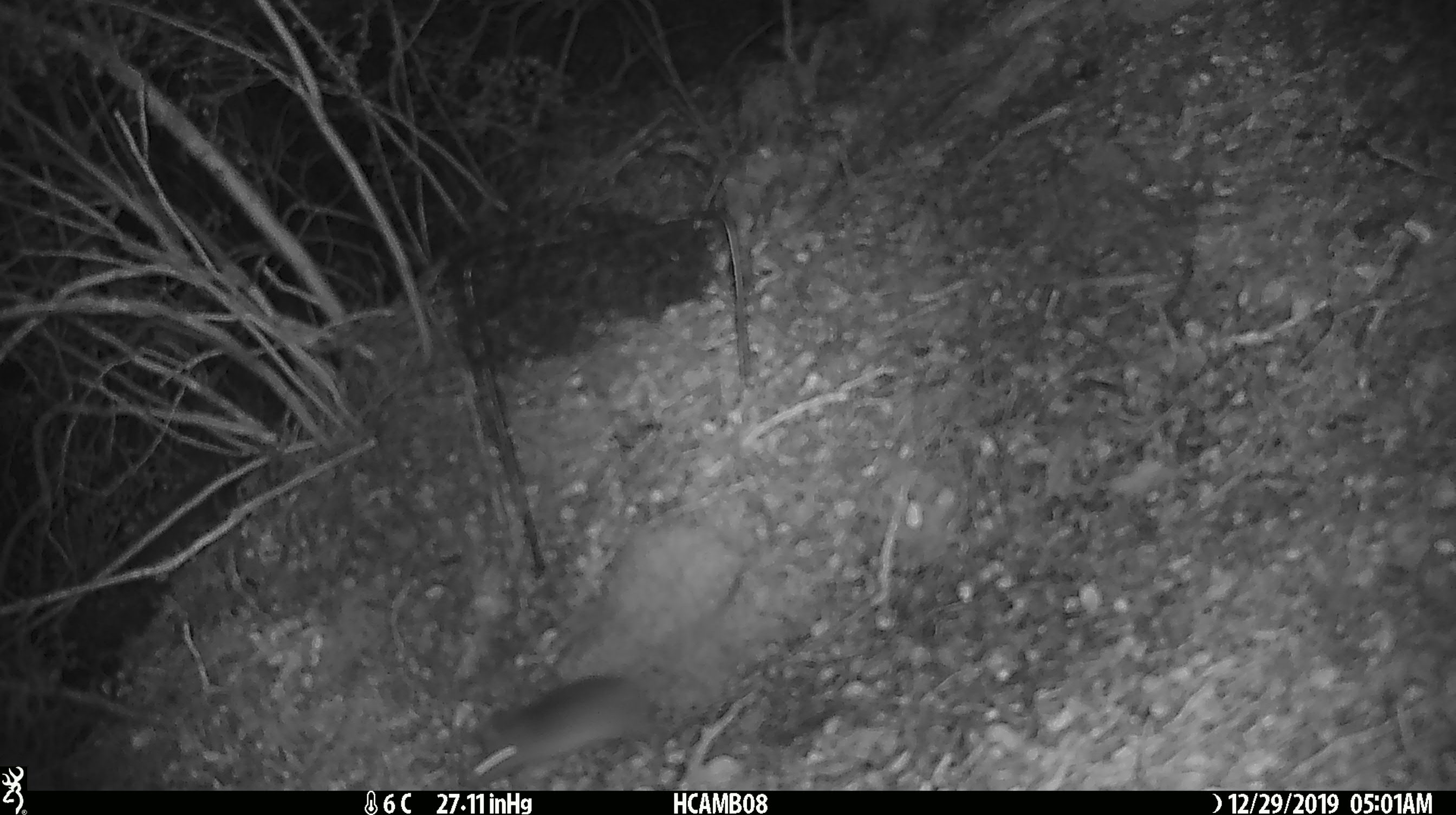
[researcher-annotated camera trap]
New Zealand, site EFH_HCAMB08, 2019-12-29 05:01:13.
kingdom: Animalia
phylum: Chordata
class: Mammalia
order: Rodentia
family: Muridae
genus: Mus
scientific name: Mus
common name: mouse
Mouse (Mus).